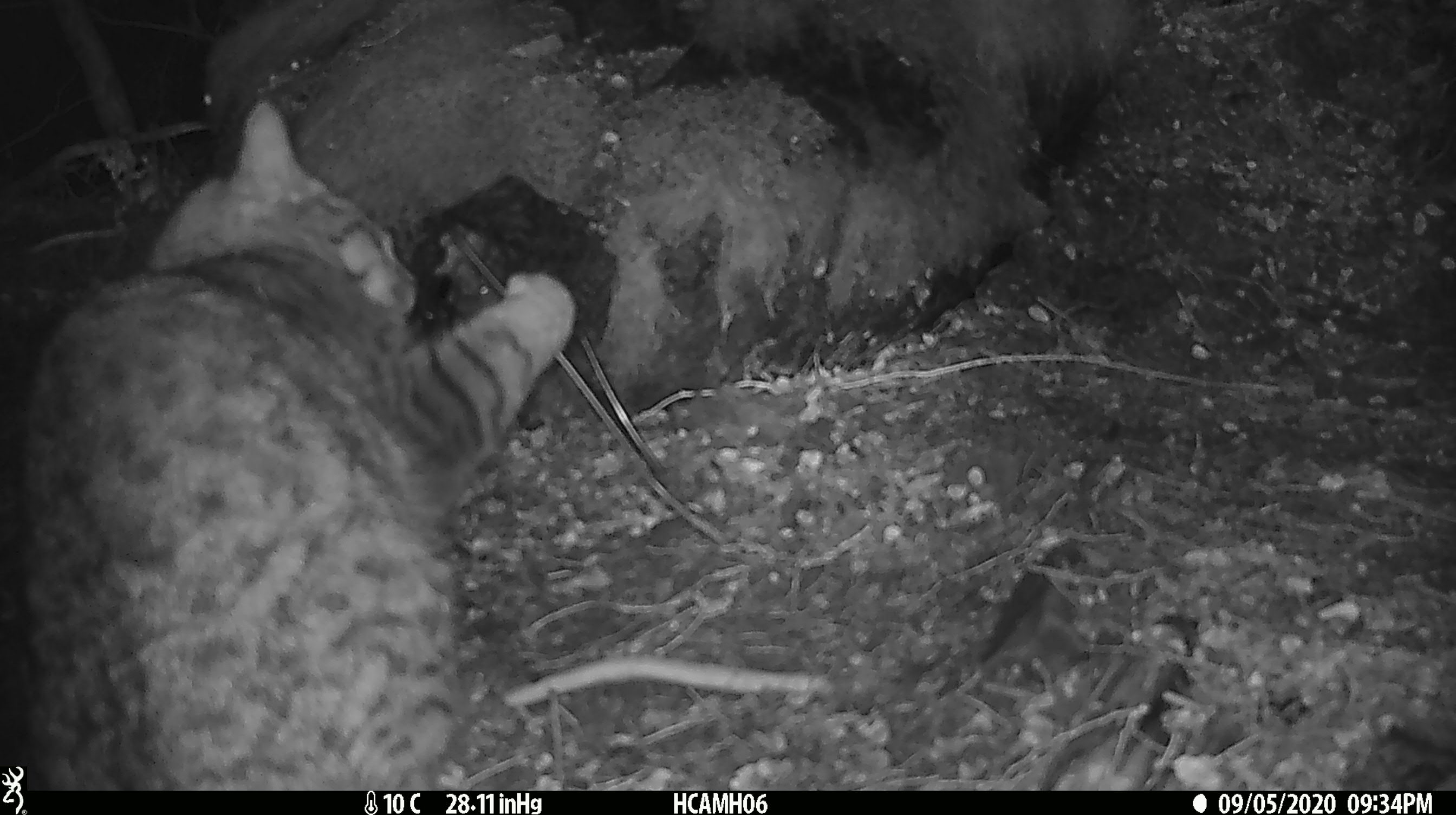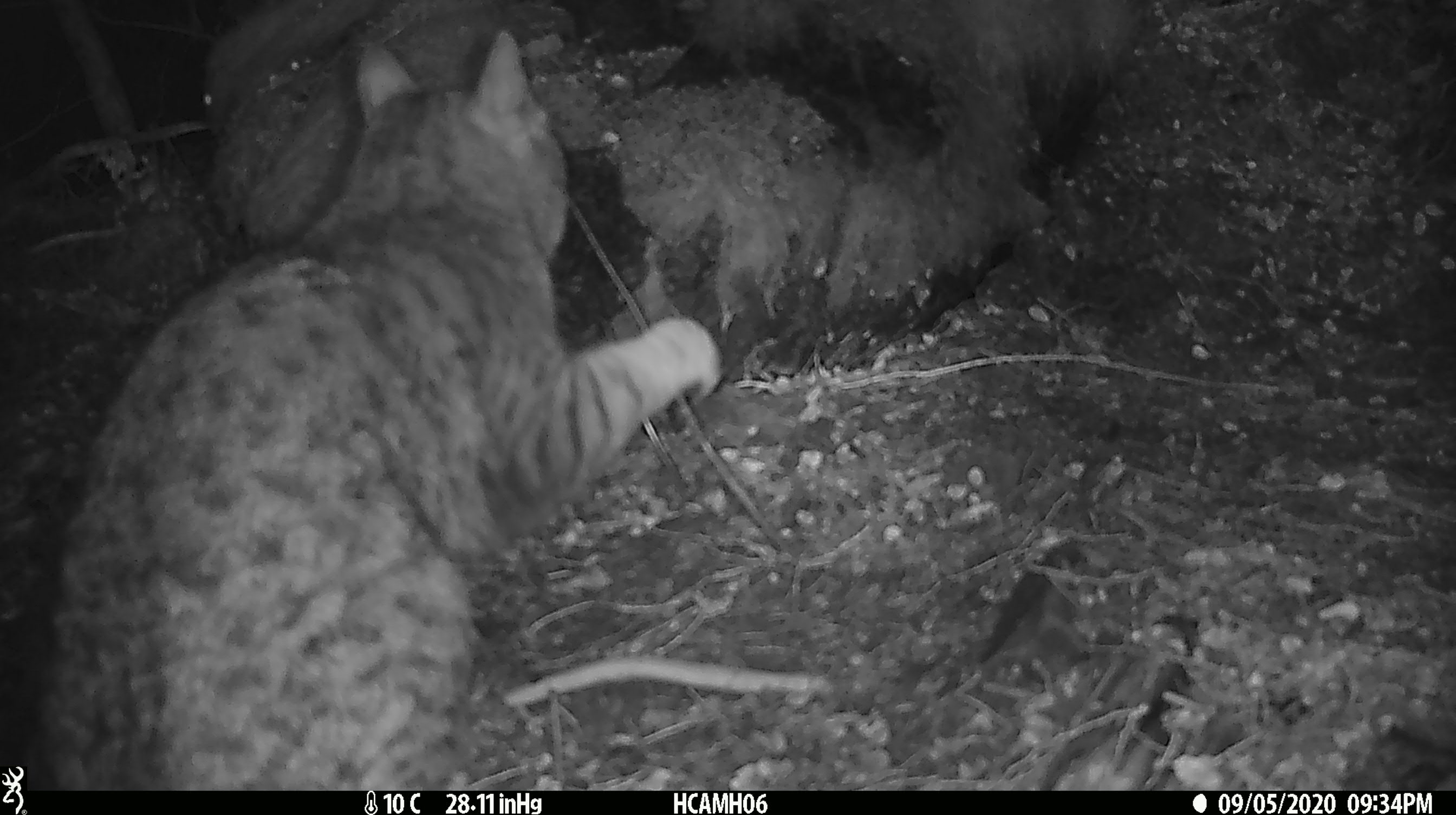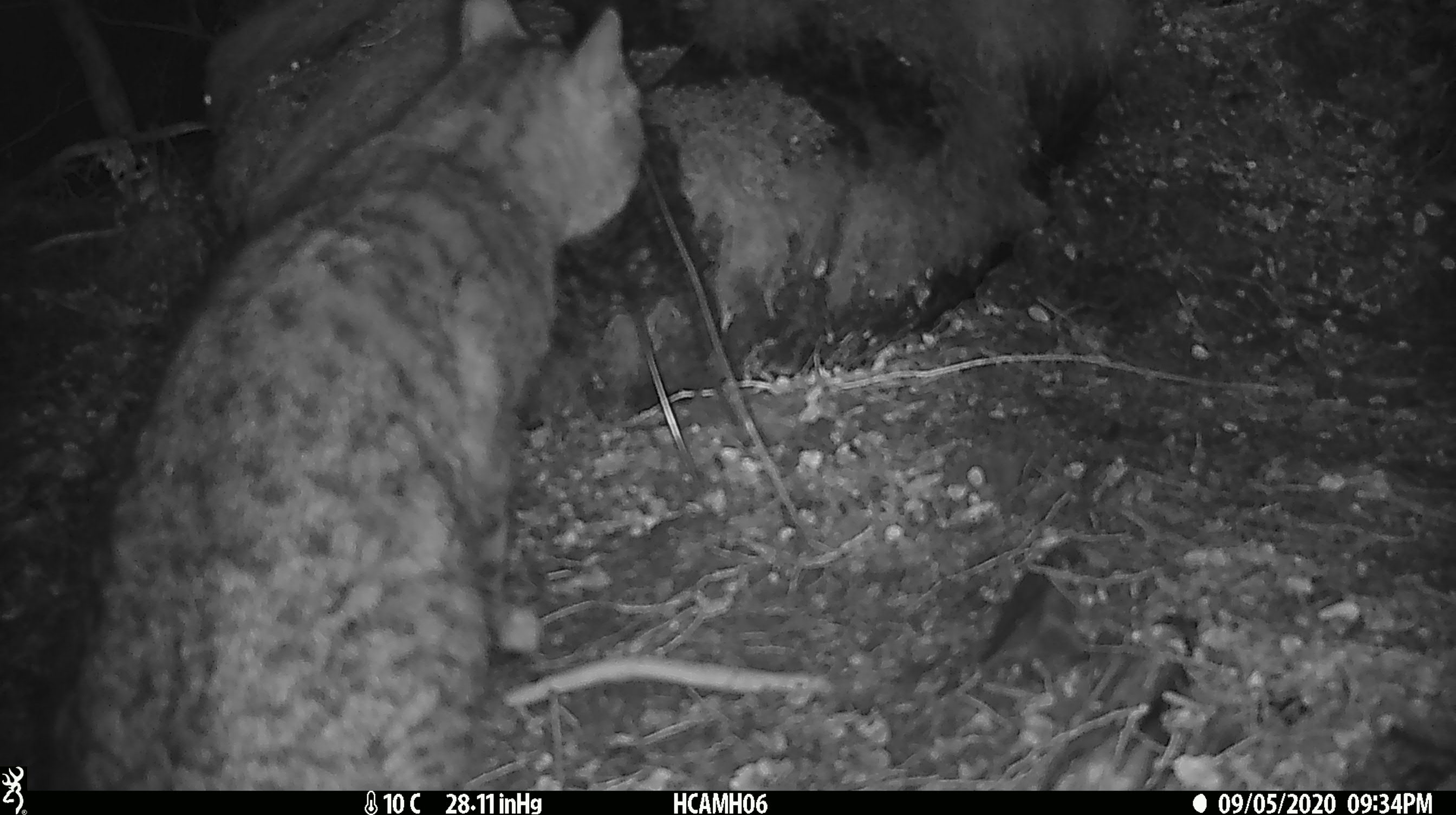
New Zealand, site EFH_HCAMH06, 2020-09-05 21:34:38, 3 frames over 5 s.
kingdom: Animalia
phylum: Chordata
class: Mammalia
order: Carnivora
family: Felidae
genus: Felis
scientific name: Felis catus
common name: domestic cat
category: cat